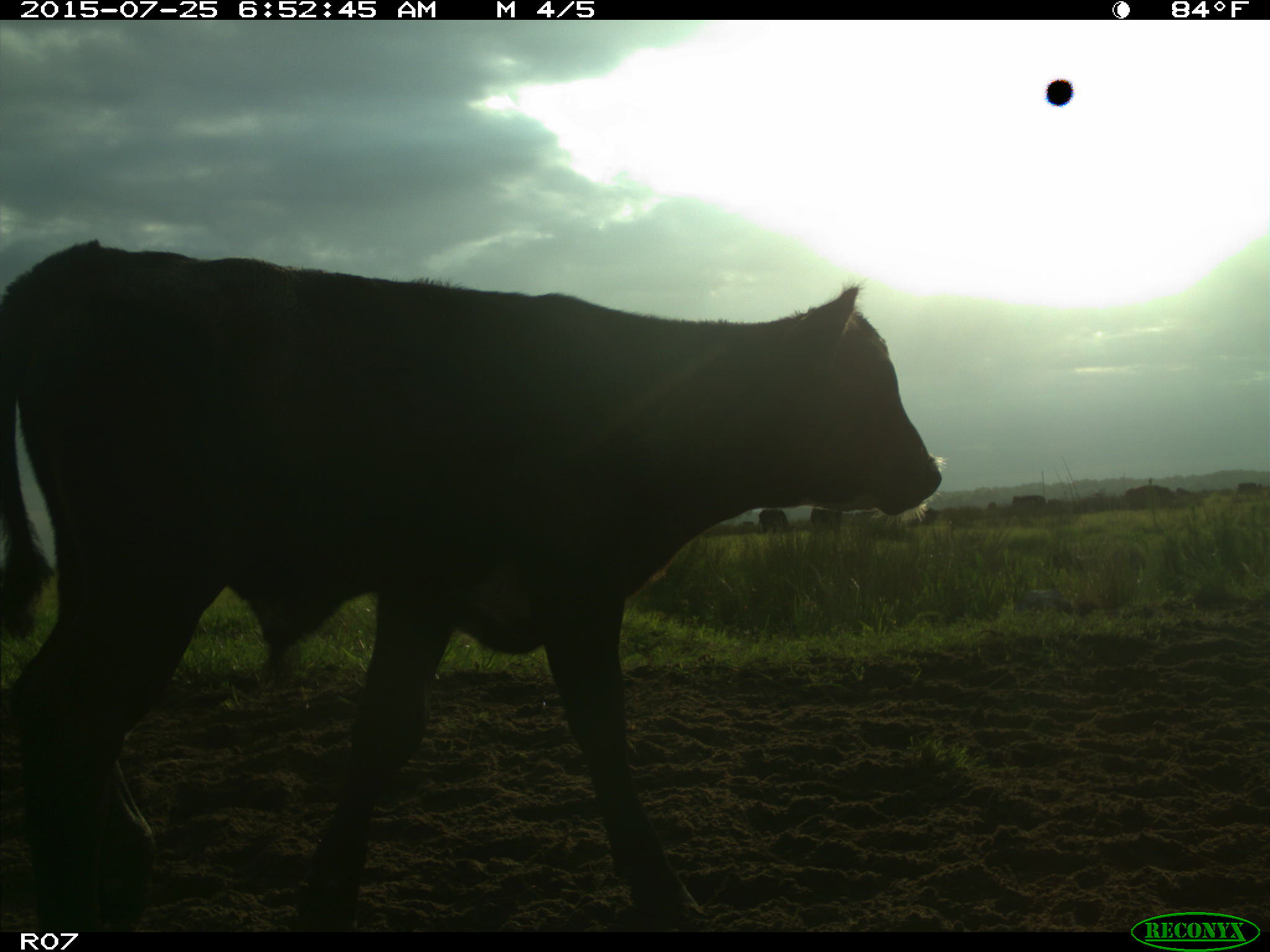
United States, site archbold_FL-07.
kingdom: Animalia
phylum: Chordata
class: Mammalia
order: Artiodactyla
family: Bovidae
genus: Bos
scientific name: Bos taurus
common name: domestic cow